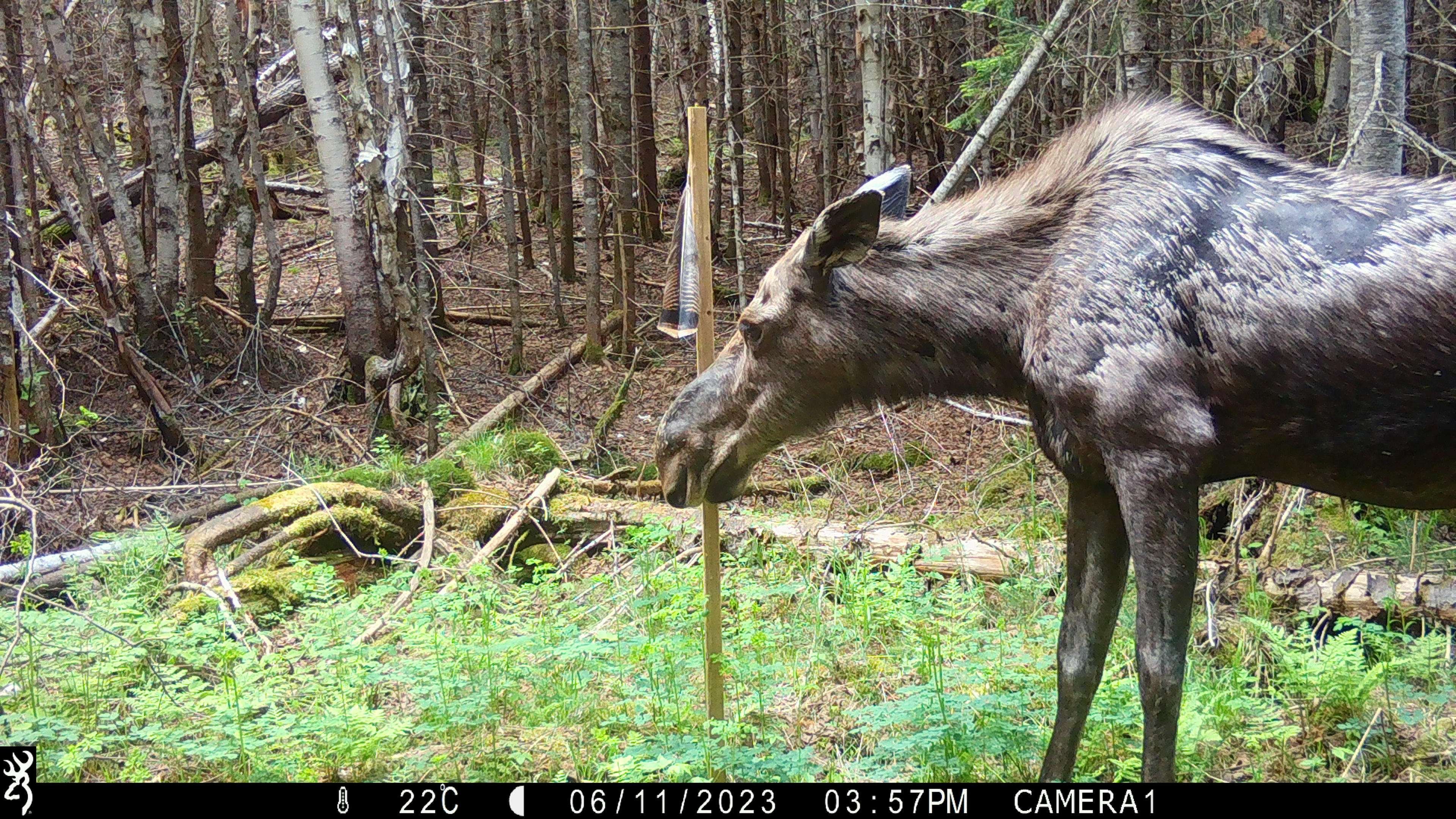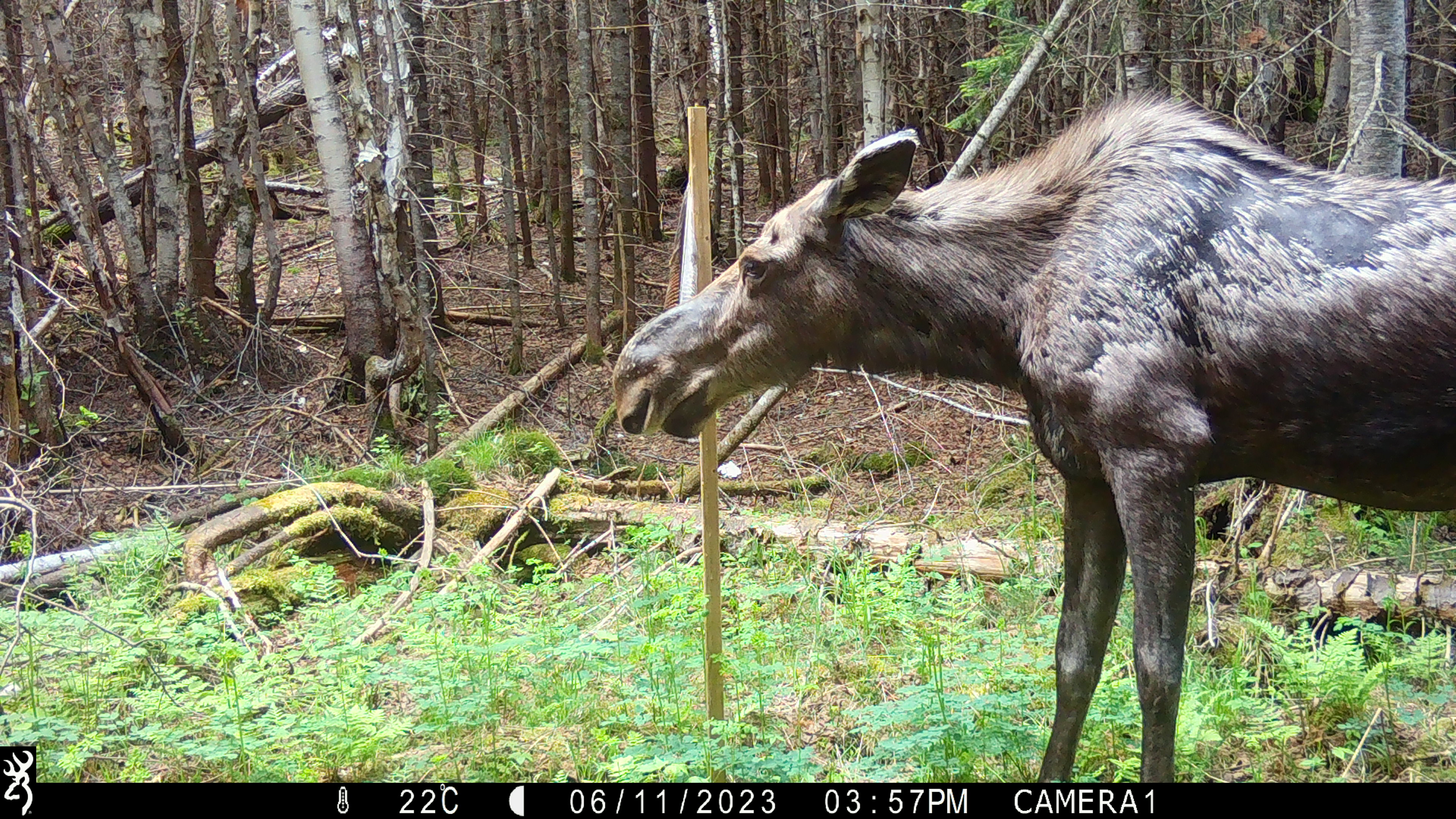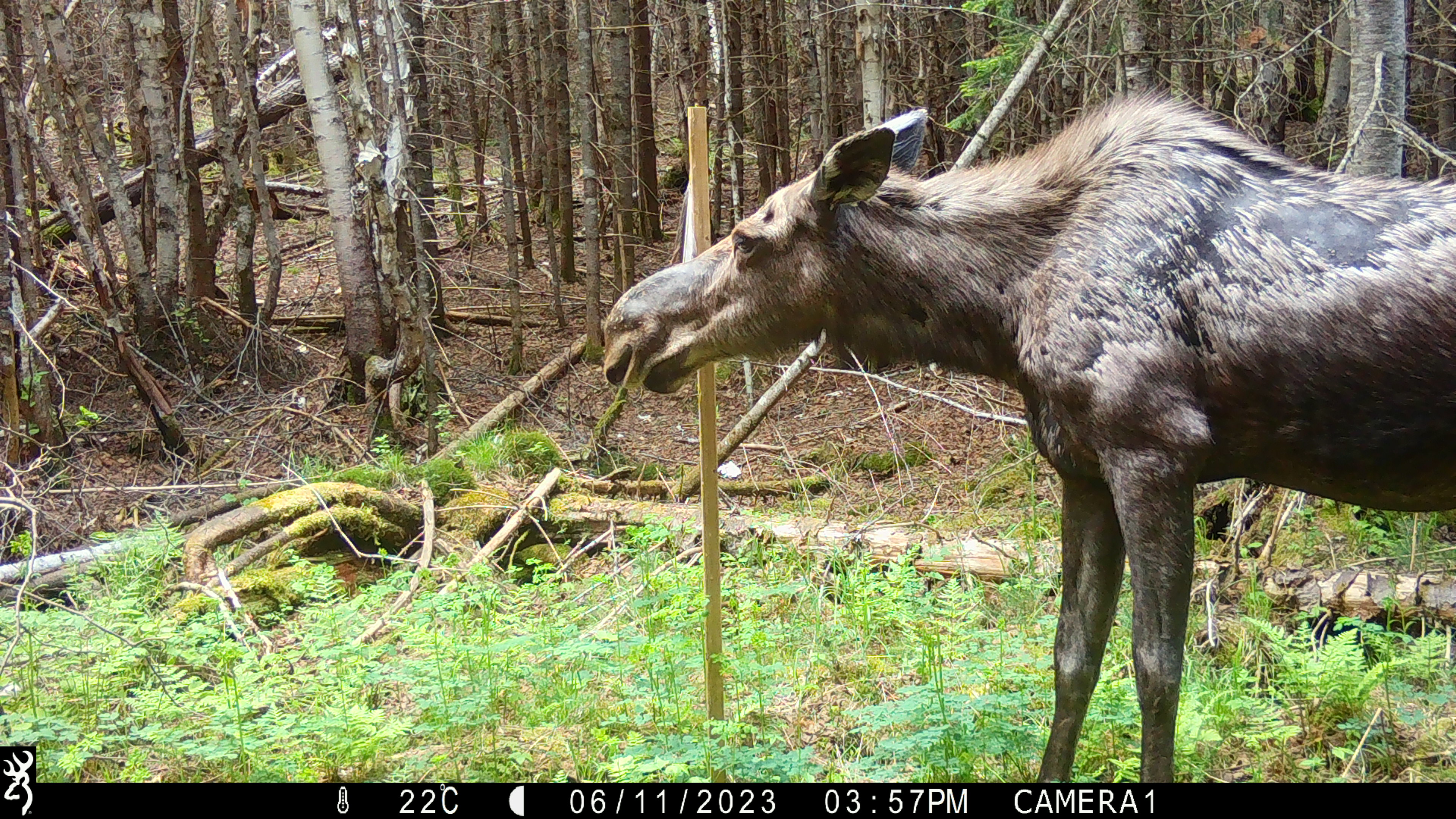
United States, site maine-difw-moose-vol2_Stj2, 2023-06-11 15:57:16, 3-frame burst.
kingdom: Animalia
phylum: Chordata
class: Mammalia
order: Artiodactyla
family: Cervidae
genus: Alces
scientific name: Alces alces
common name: moose